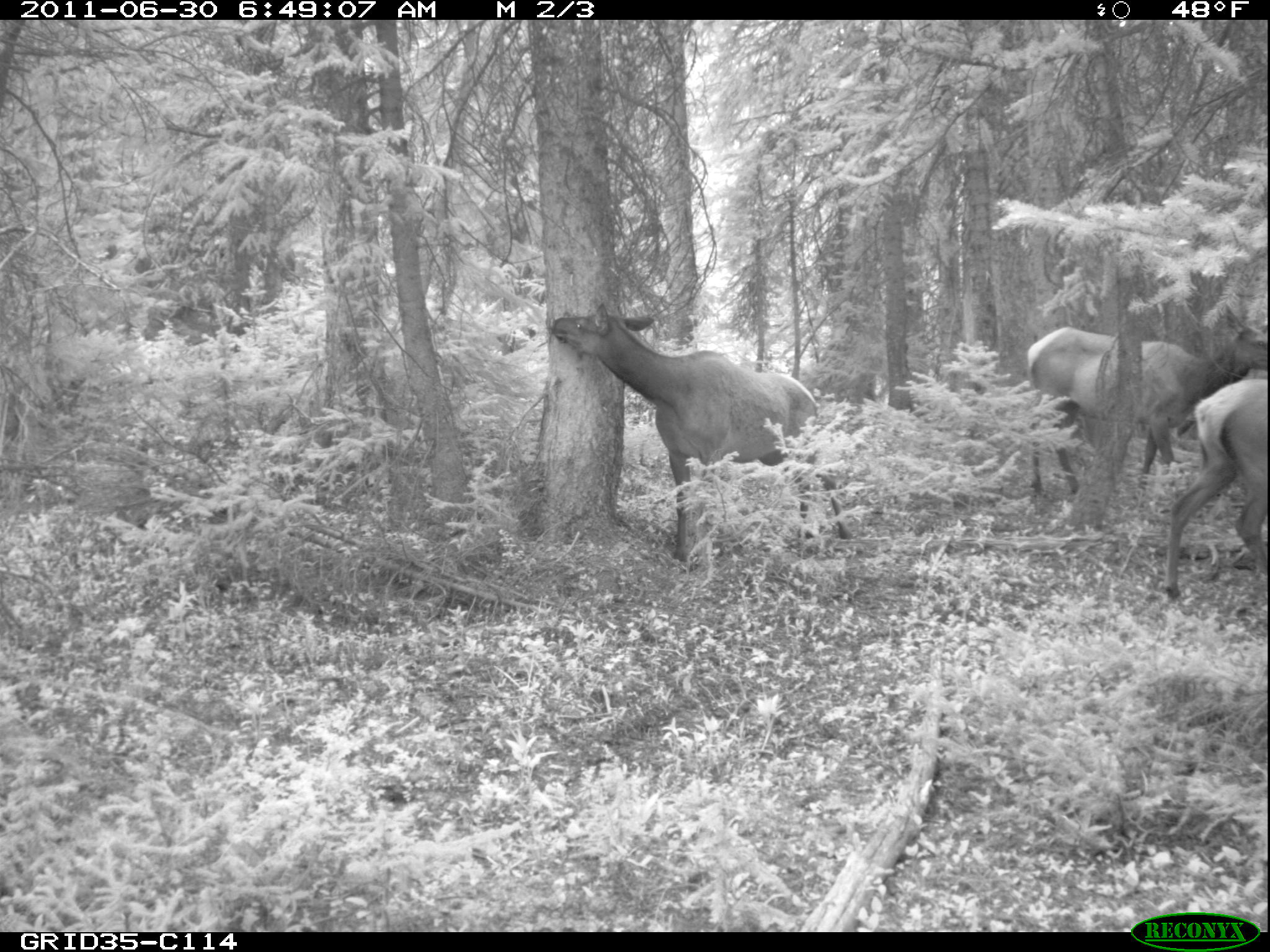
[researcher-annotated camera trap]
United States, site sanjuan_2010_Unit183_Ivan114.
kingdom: Animalia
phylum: Chordata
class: Mammalia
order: Artiodactyla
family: Cervidae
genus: Cervus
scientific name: Cervus elaphus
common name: red deer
Cervus elaphus (red deer).